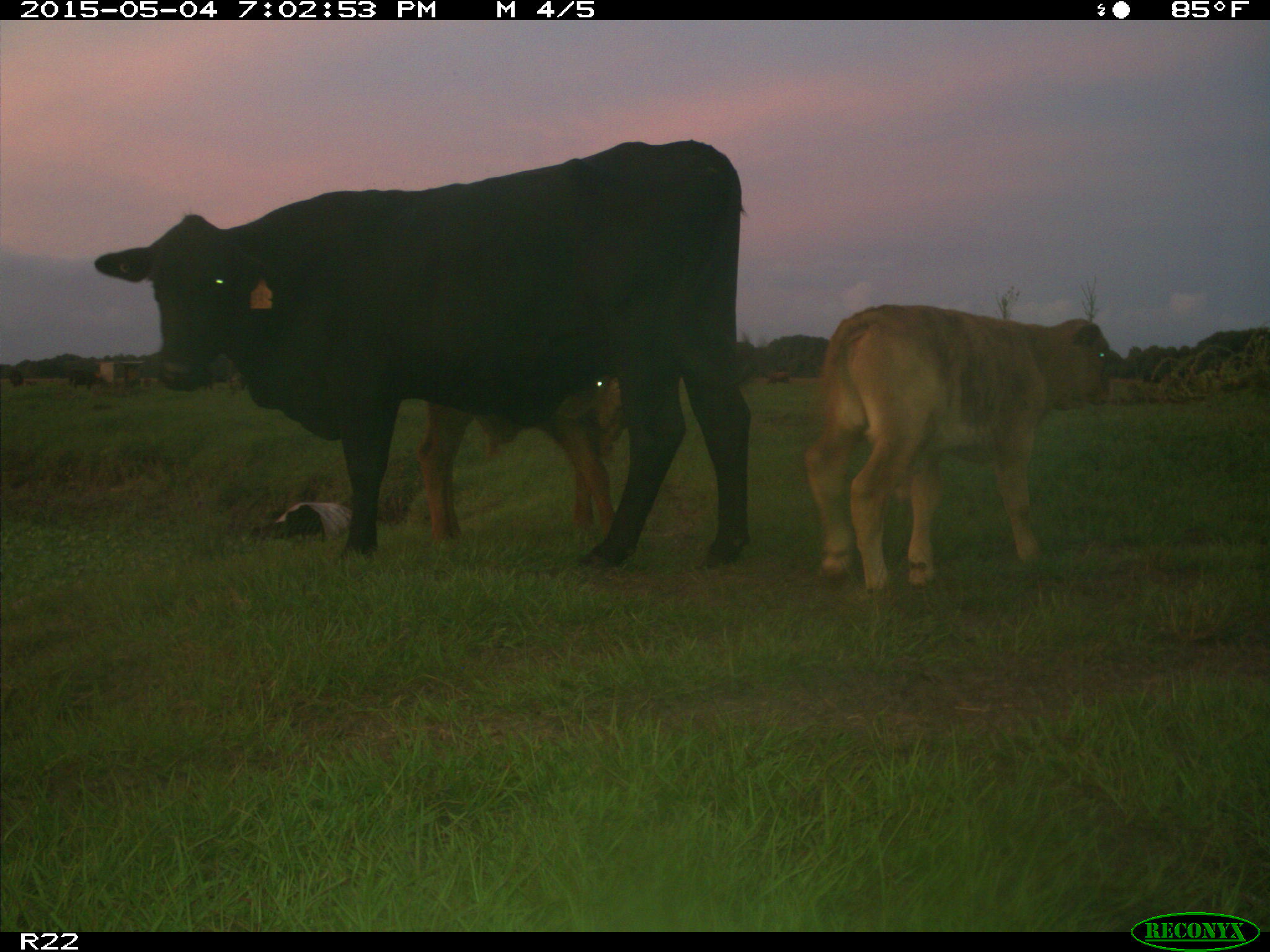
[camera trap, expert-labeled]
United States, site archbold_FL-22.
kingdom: Animalia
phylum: Chordata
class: Mammalia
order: Artiodactyla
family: Bovidae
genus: Bos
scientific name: Bos taurus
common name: domestic cow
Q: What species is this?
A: Bos taurus (domestic cow).